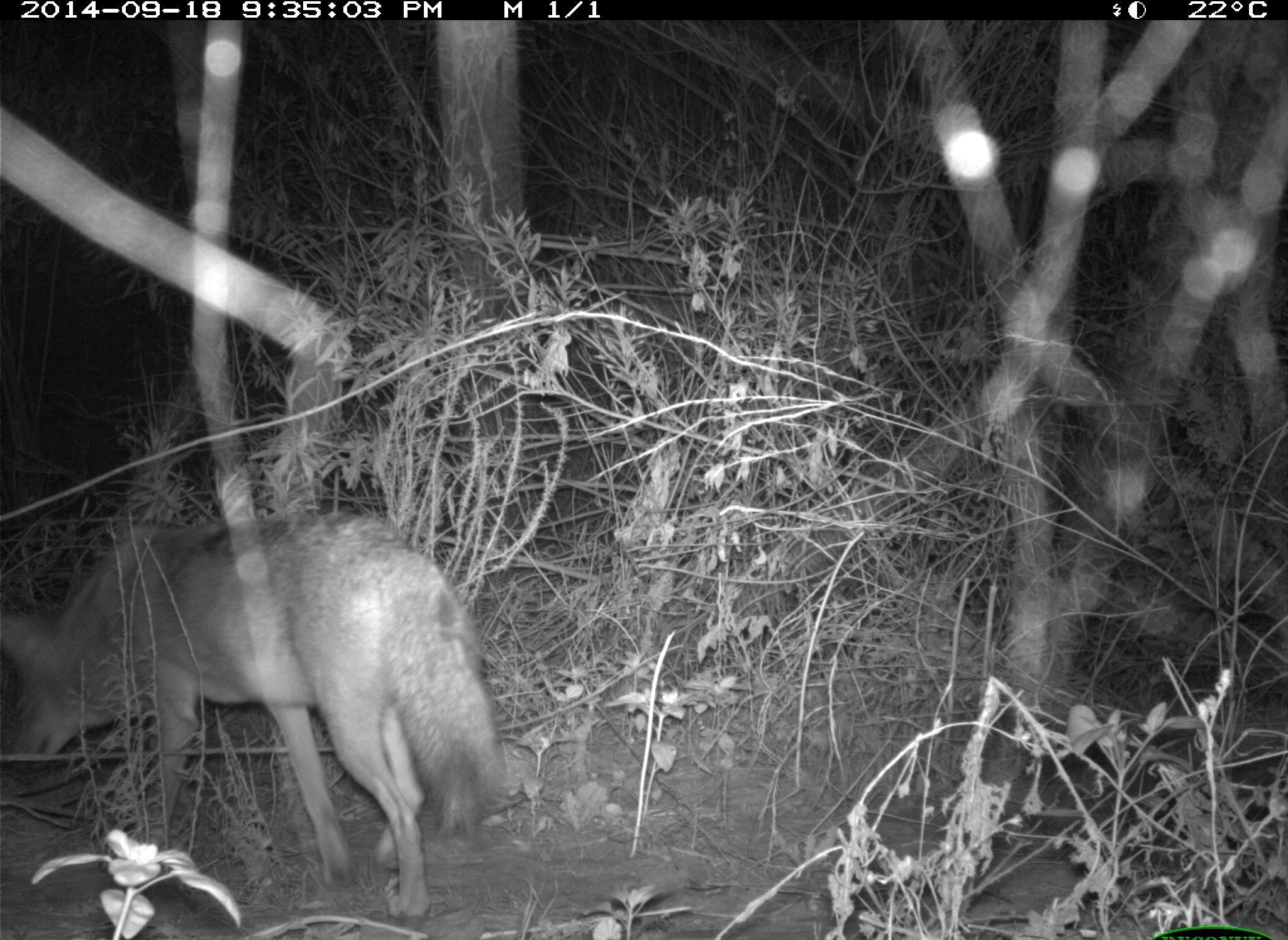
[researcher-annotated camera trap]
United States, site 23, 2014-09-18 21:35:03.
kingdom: Animalia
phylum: Chordata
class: Mammalia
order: Carnivora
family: Canidae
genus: Canis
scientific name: Canis latrans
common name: coyote